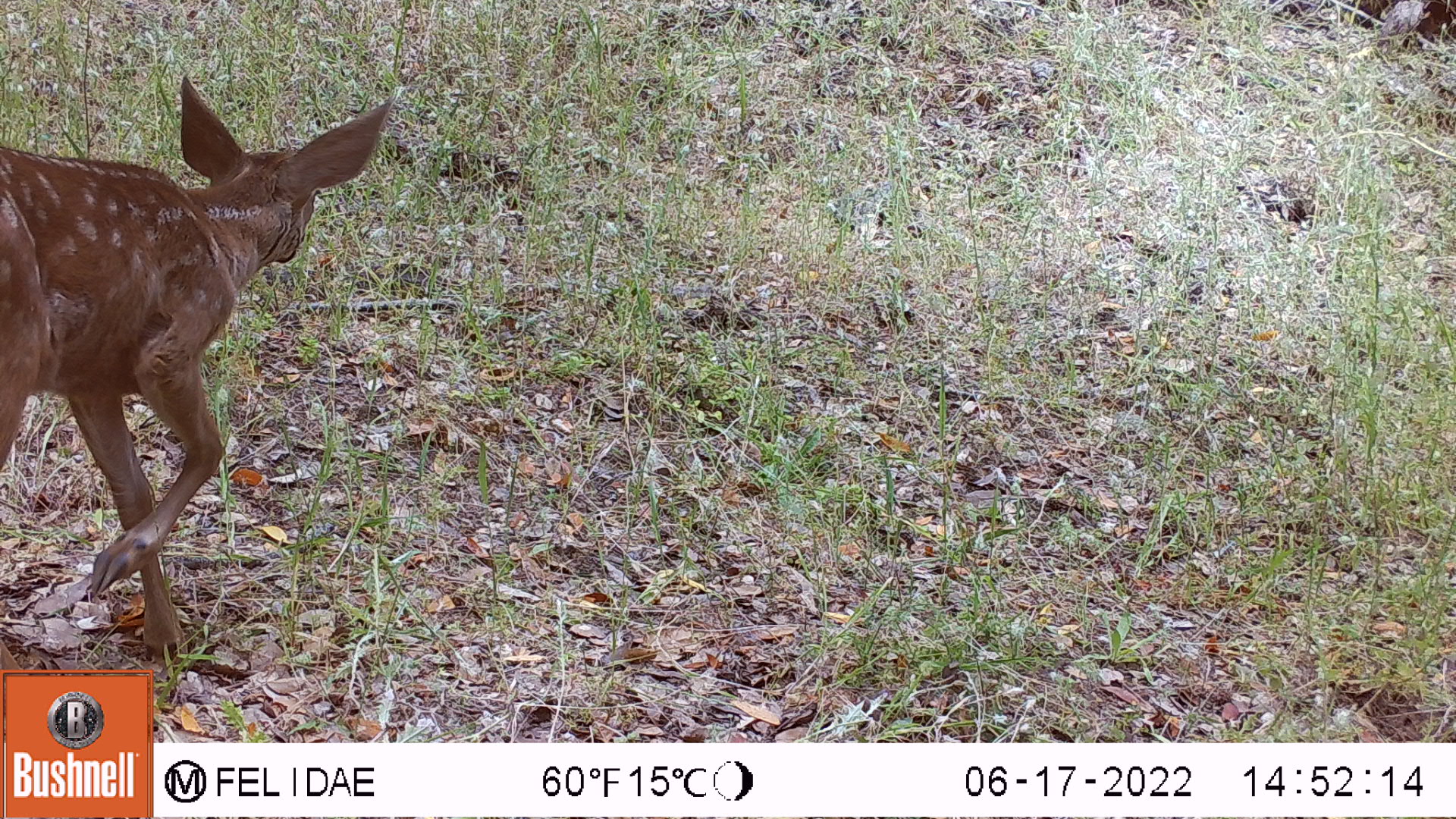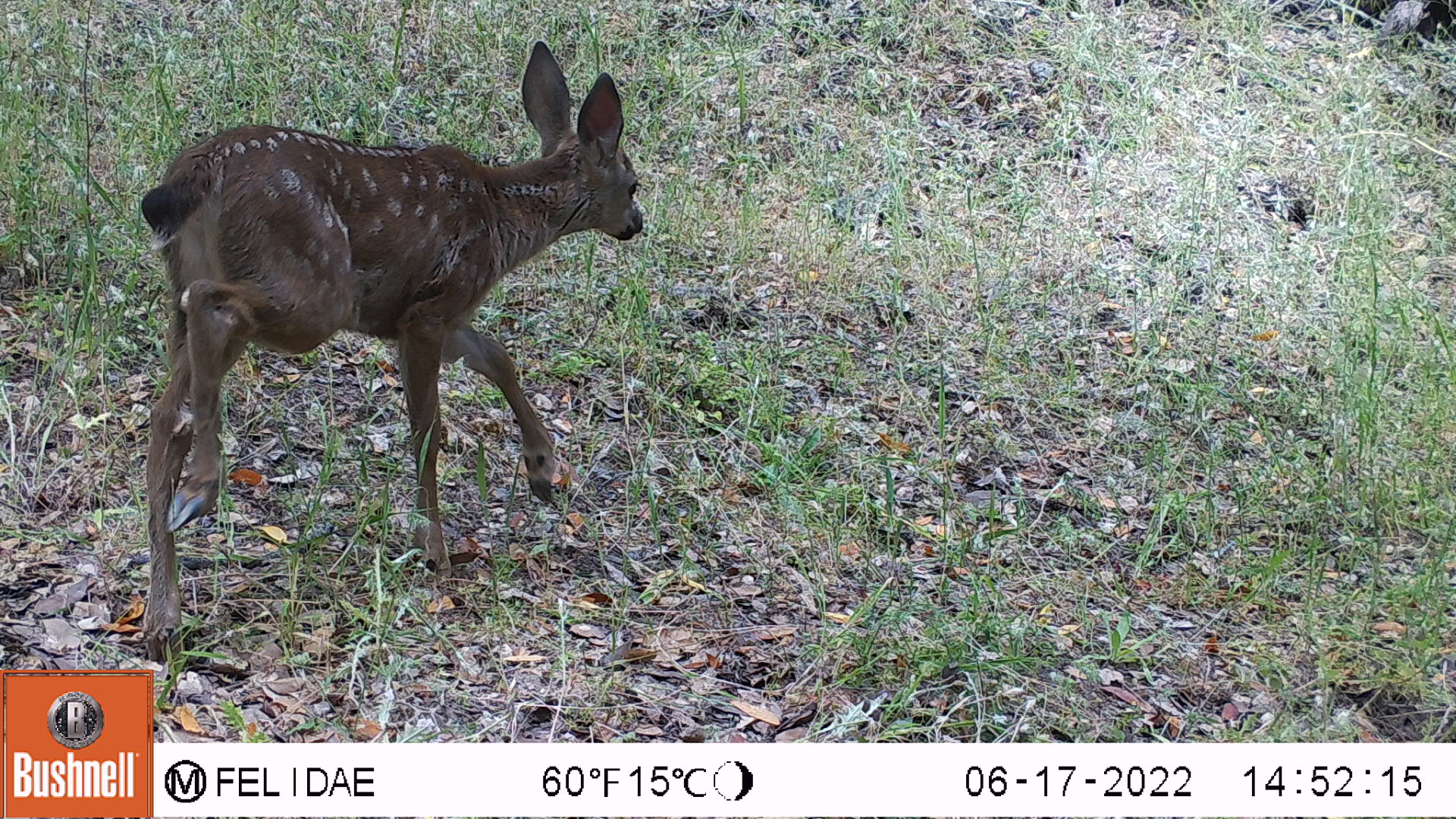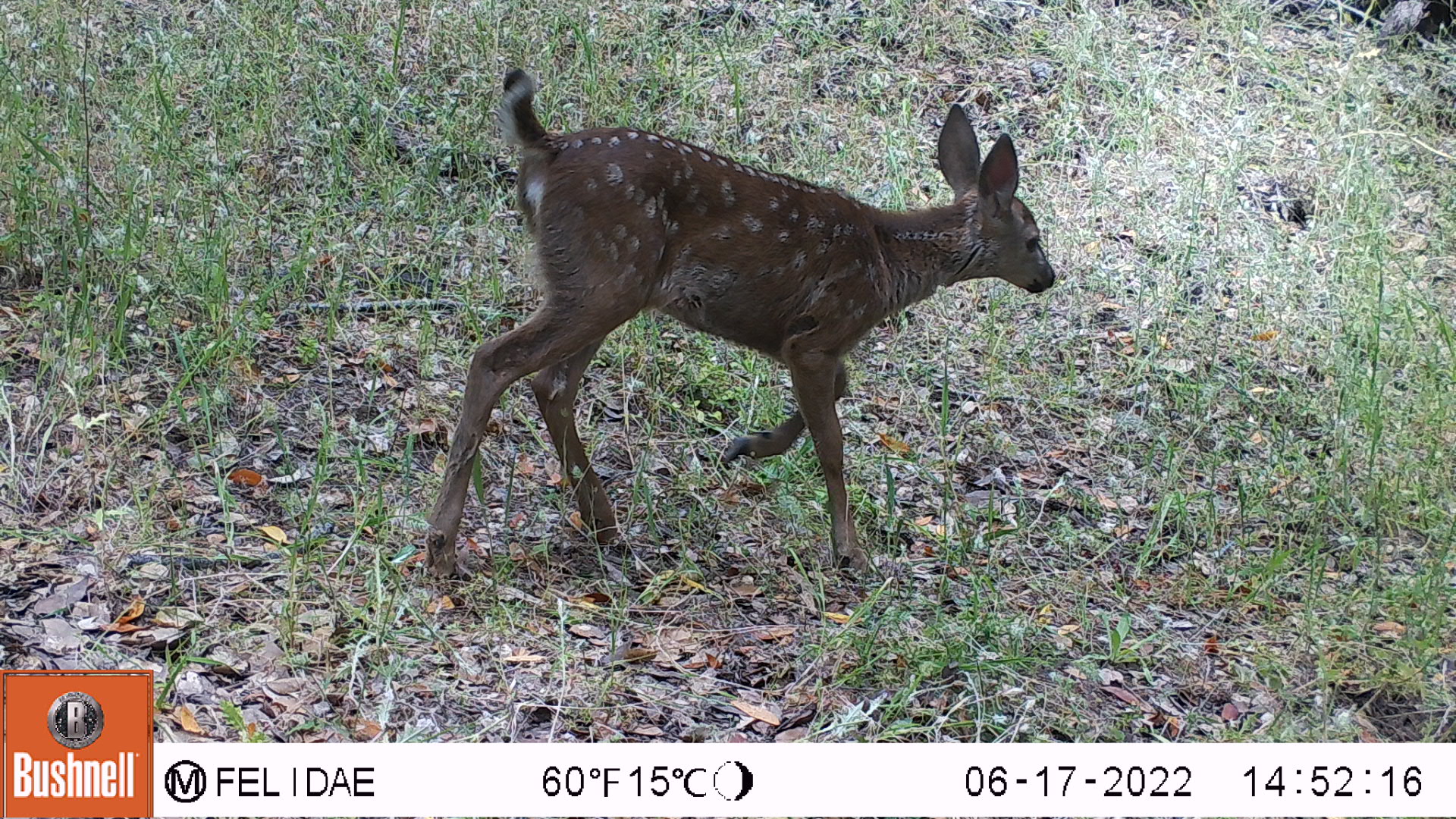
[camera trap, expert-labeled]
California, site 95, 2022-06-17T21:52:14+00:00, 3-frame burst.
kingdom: Animalia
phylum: Chordata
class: Mammalia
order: Artiodactyla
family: Cervidae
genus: Odocoileus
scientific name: Odocoileus hemionus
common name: mule deer